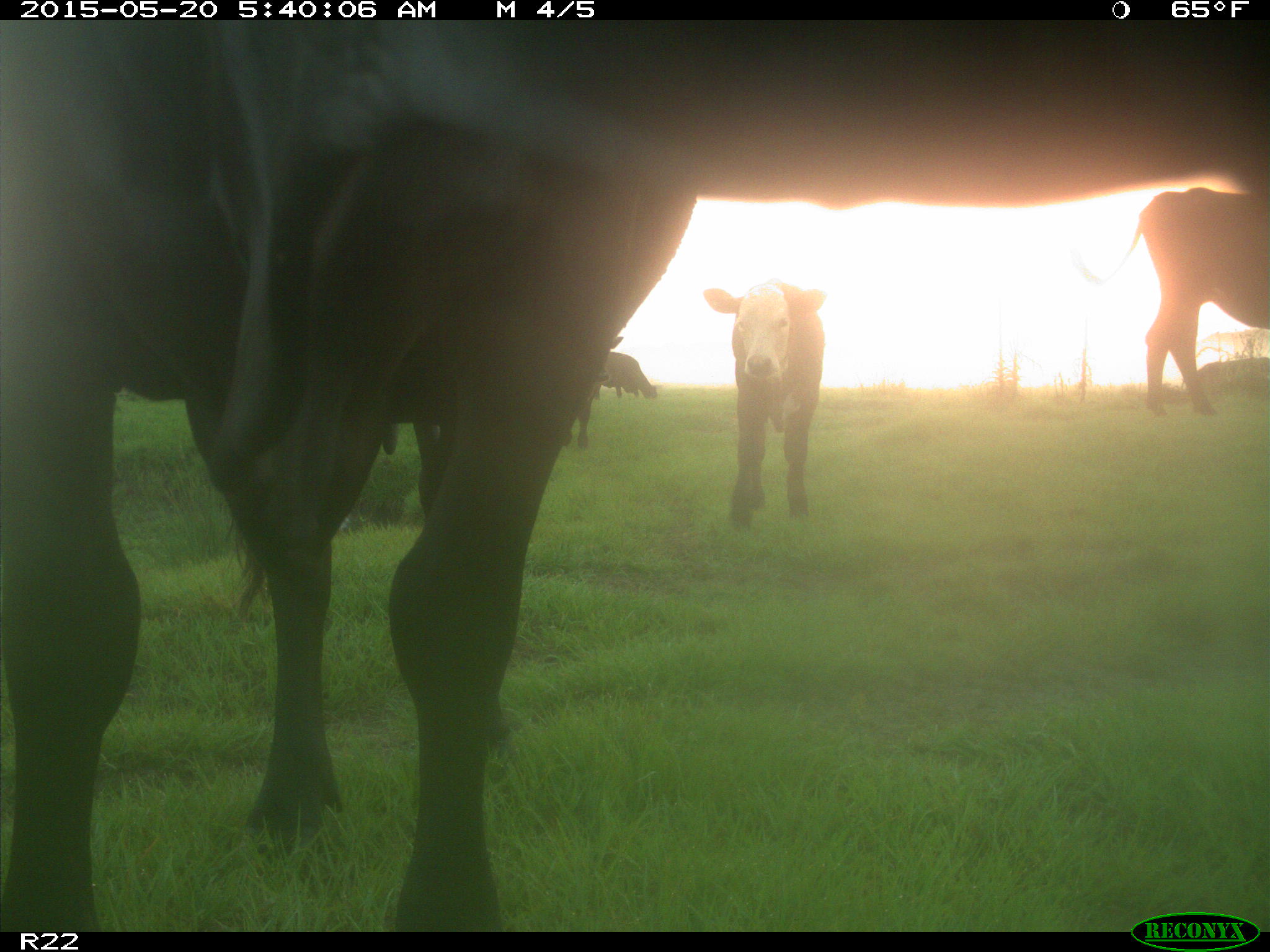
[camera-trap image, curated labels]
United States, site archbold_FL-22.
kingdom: Animalia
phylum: Chordata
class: Mammalia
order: Artiodactyla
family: Bovidae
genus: Bos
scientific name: Bos taurus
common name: domestic cow